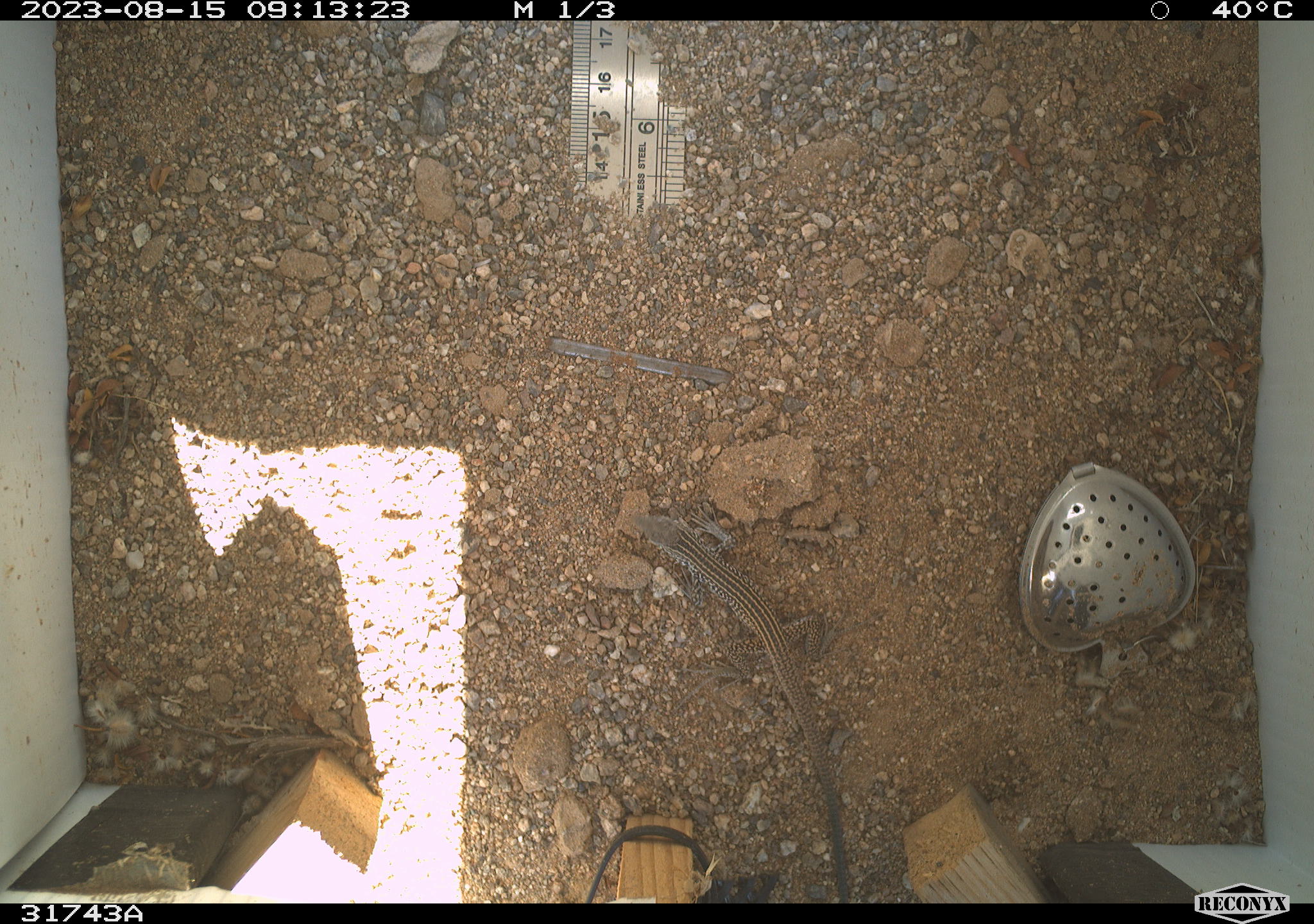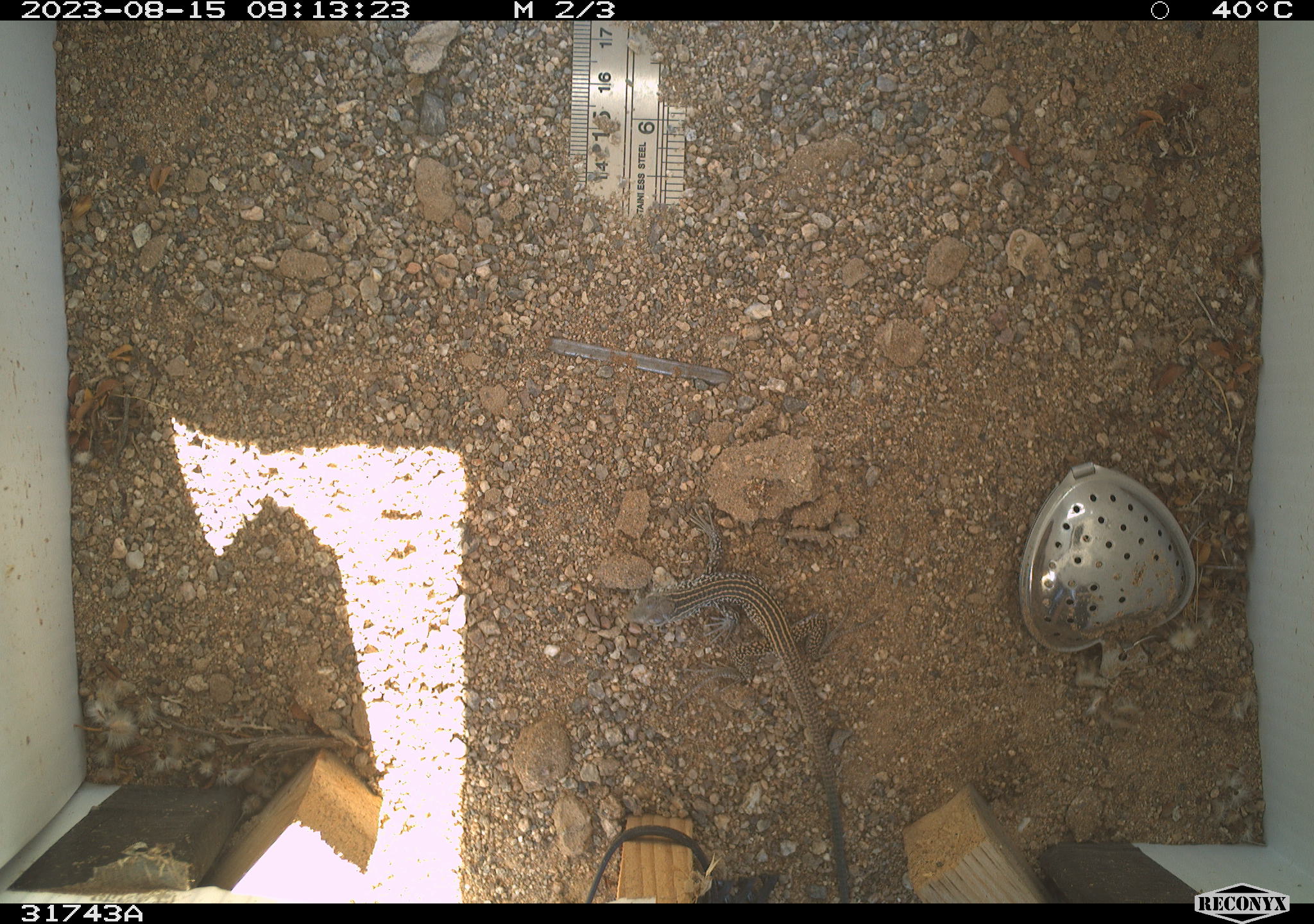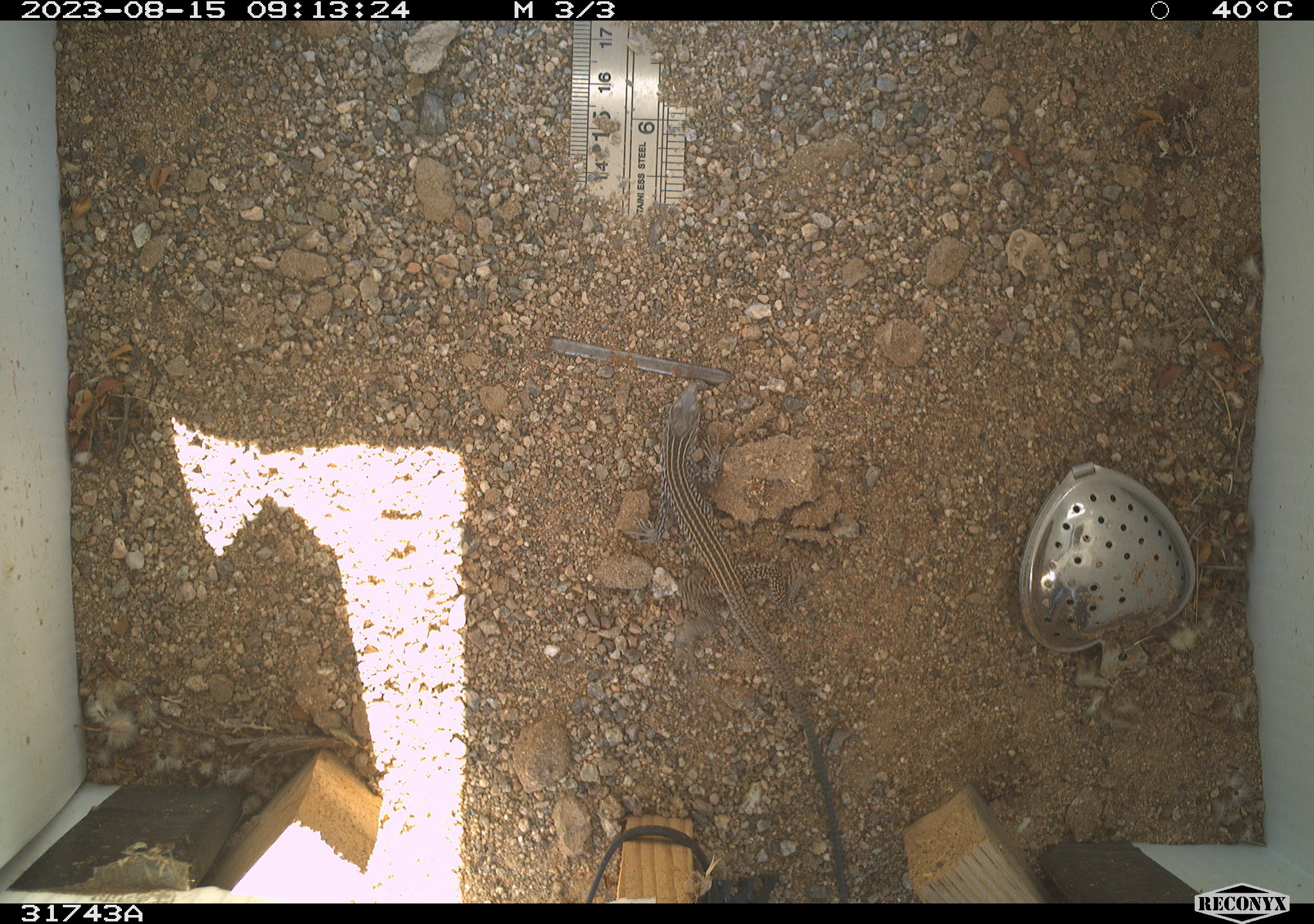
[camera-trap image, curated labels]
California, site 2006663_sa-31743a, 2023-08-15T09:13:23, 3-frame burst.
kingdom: Animalia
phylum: Chordata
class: Reptilia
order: Squamata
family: Teiidae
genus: Aspidoscelis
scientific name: Aspidoscelis tigris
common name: western whiptail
Western whiptail (Aspidoscelis tigris).